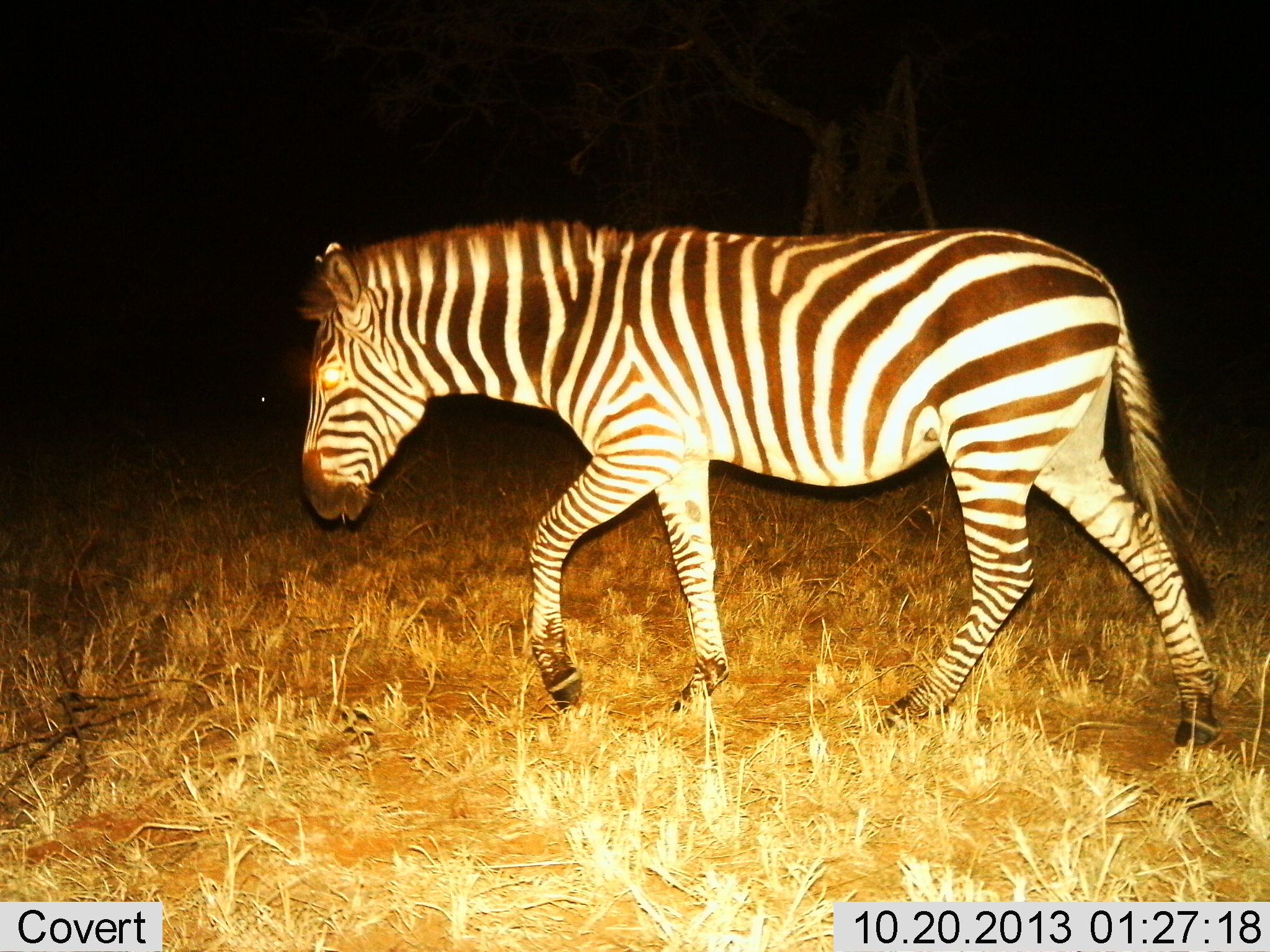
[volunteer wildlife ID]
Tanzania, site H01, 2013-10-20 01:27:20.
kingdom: Animalia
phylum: Chordata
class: Mammalia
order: Perissodactyla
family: Equidae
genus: Equus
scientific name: Equus quagga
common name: plains zebra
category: zebra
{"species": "zebra (plains zebra) (Equus quagga)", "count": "1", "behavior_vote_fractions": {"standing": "20%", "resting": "0%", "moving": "90%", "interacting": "0%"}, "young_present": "0%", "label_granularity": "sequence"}